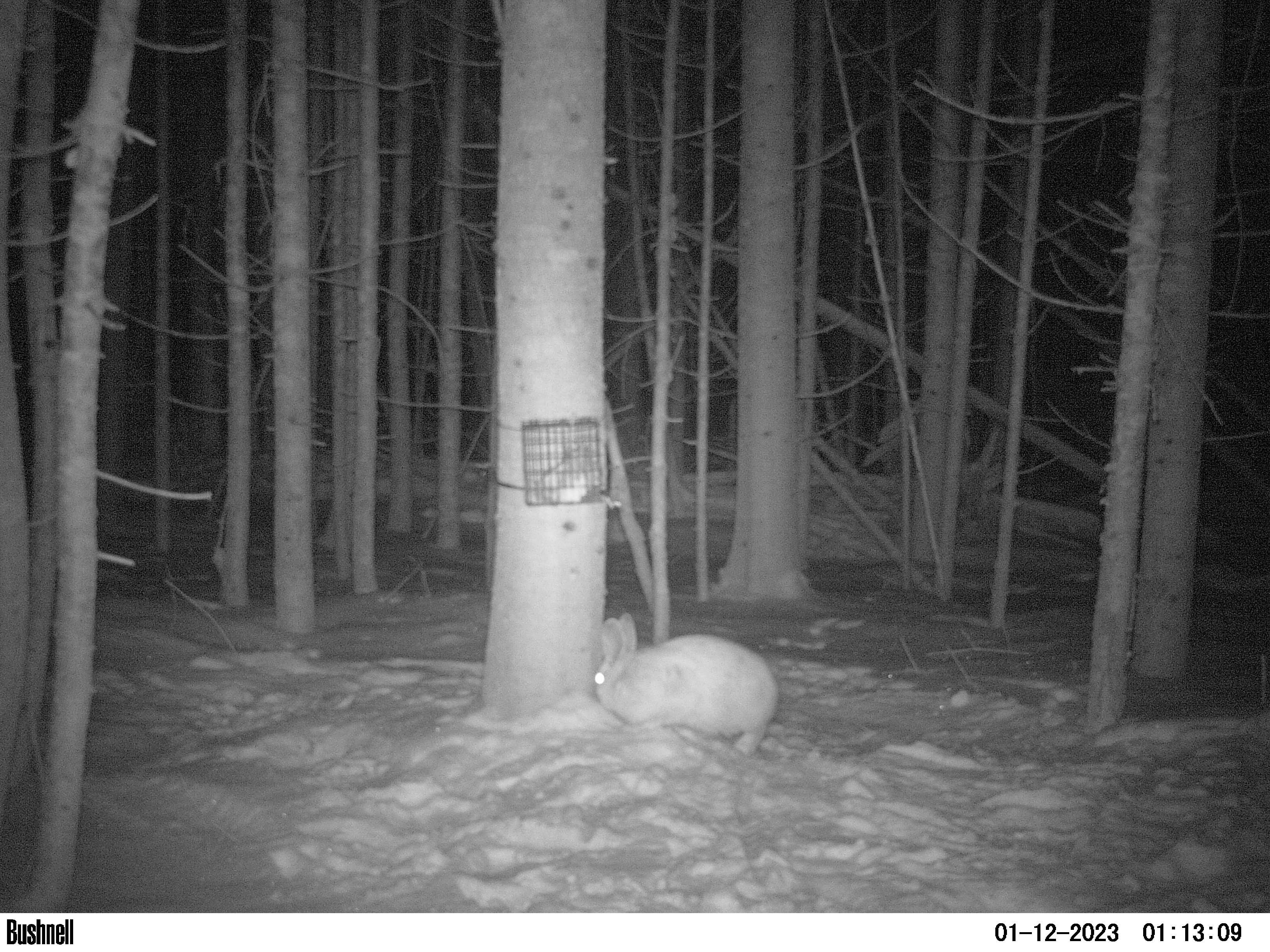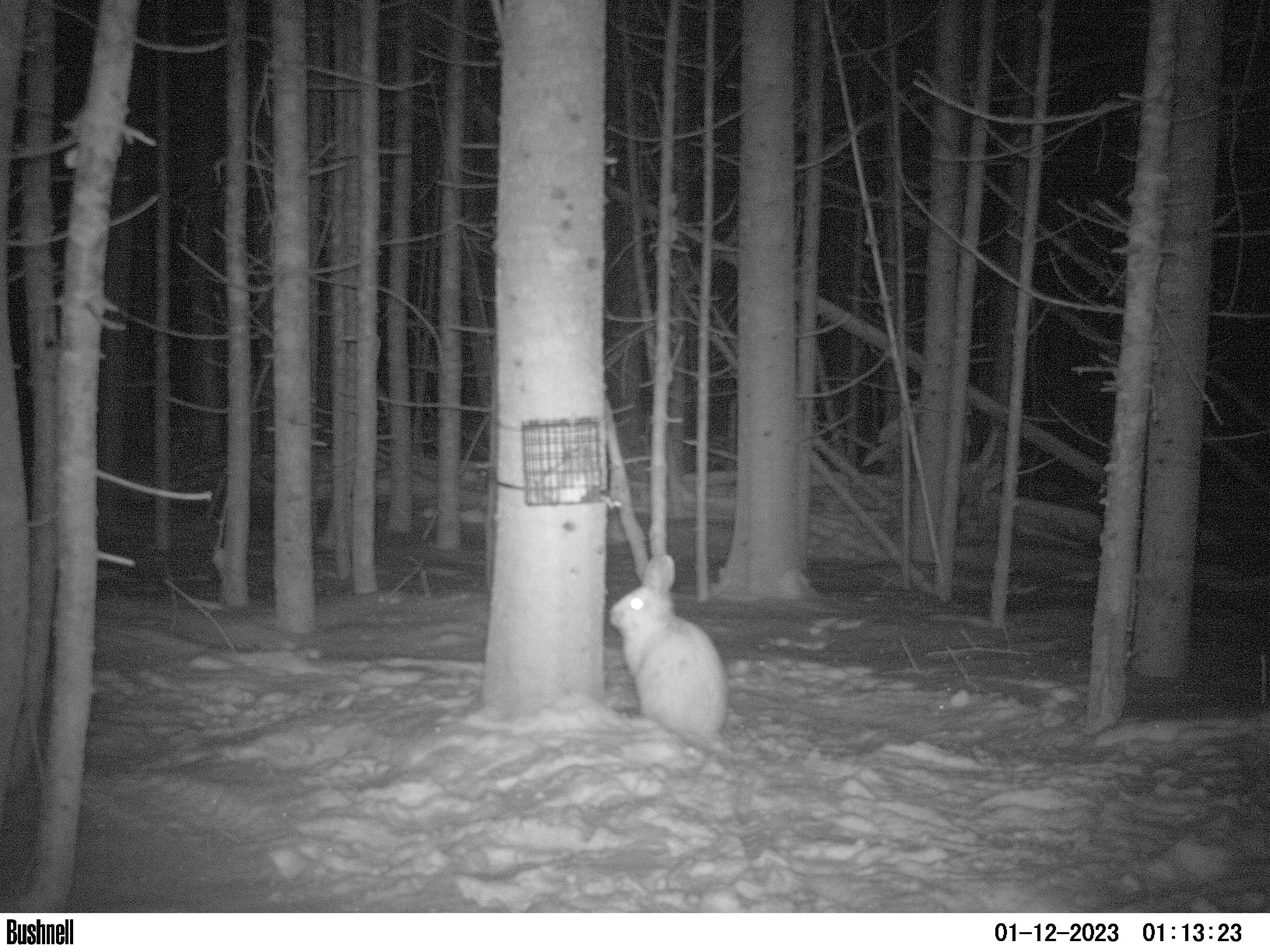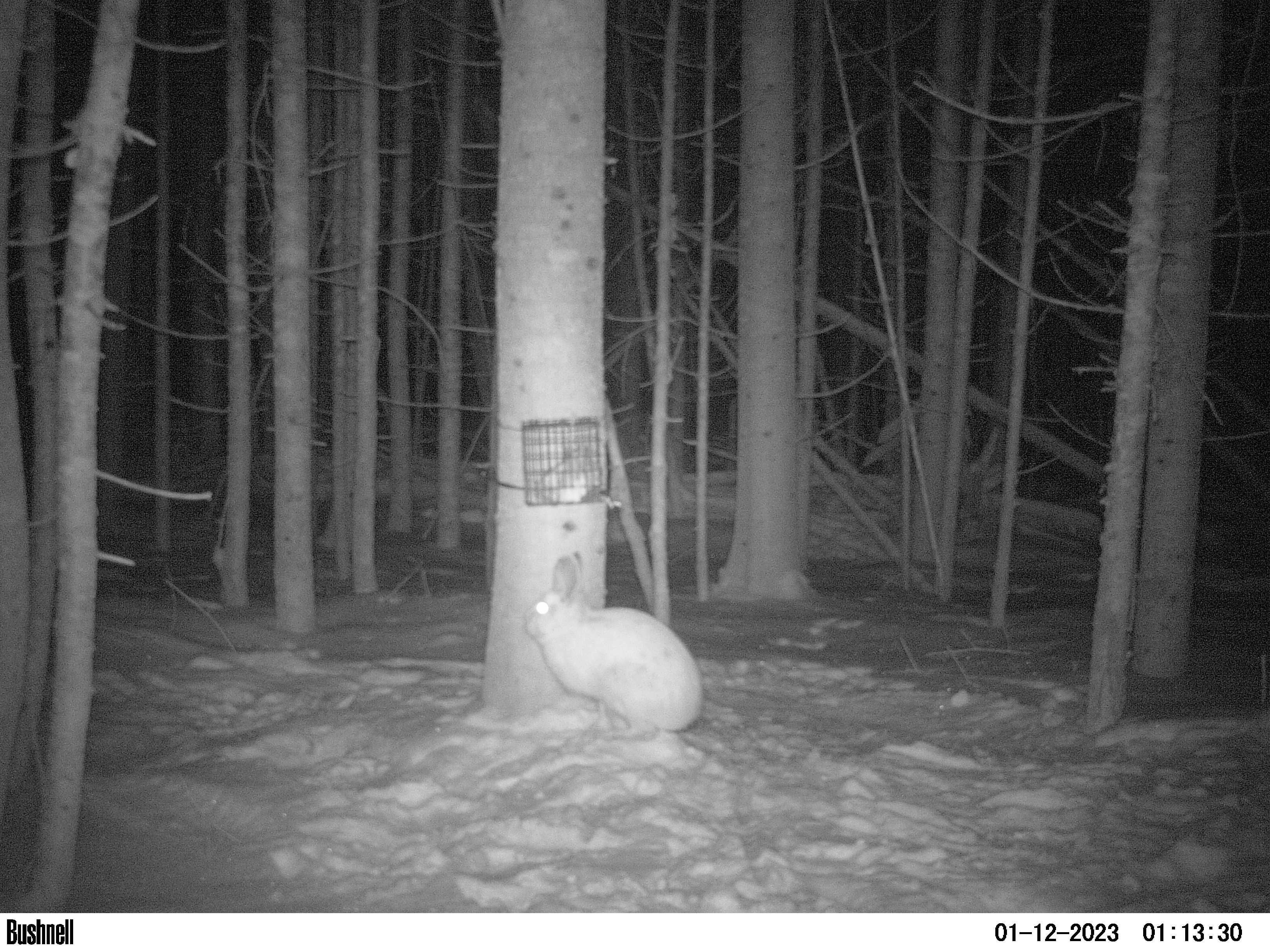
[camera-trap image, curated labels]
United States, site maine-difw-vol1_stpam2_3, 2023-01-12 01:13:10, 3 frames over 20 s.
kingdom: Animalia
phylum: Chordata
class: Mammalia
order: Lagomorpha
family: Leporidae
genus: Lepus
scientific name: Lepus americanus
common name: snowshoe hare